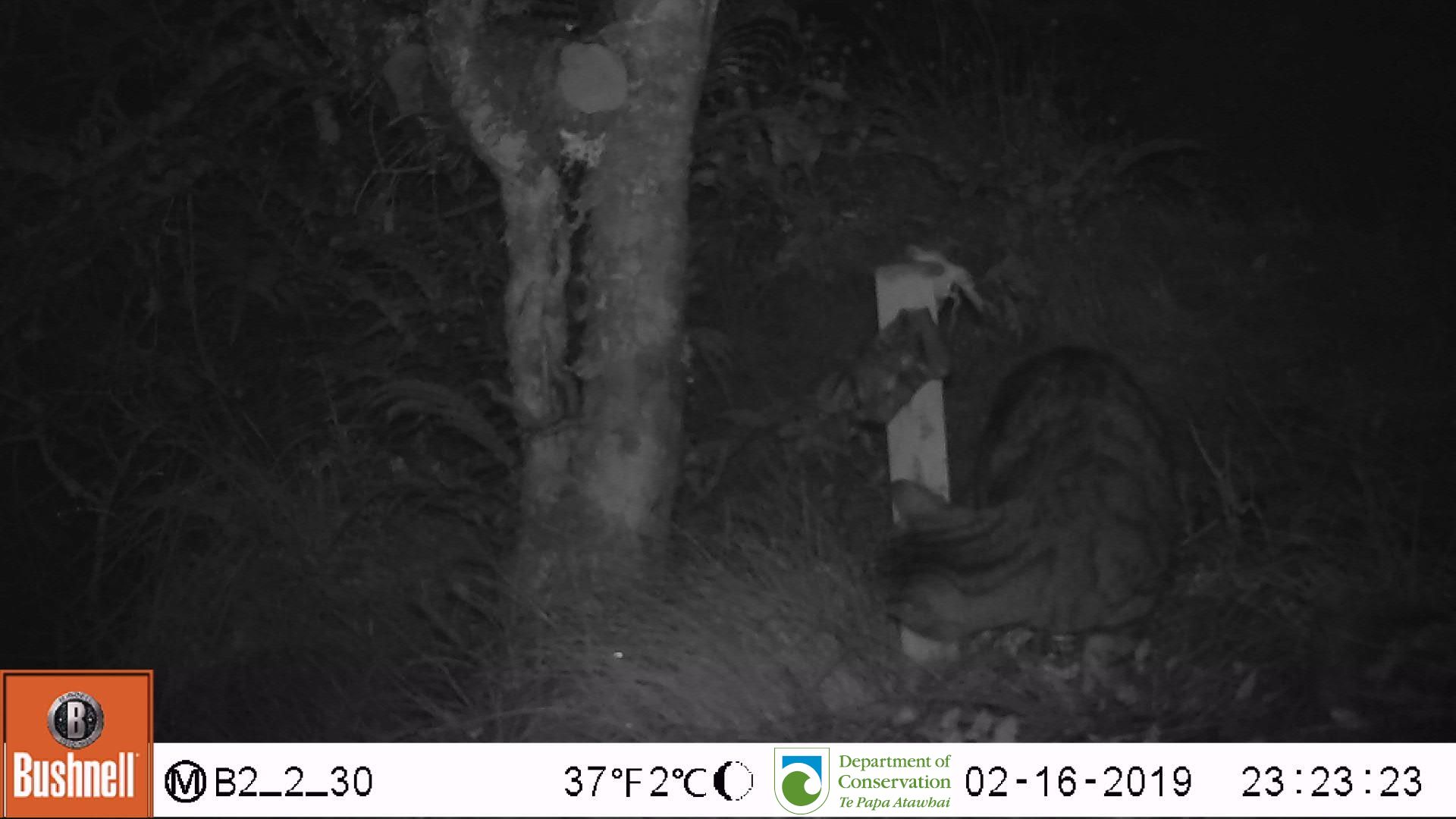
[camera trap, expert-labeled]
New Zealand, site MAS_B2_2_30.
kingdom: Animalia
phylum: Chordata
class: Mammalia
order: Carnivora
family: Felidae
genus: Felis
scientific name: Felis catus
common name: domestic cat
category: cat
Cat (domestic cat) (Felis catus).